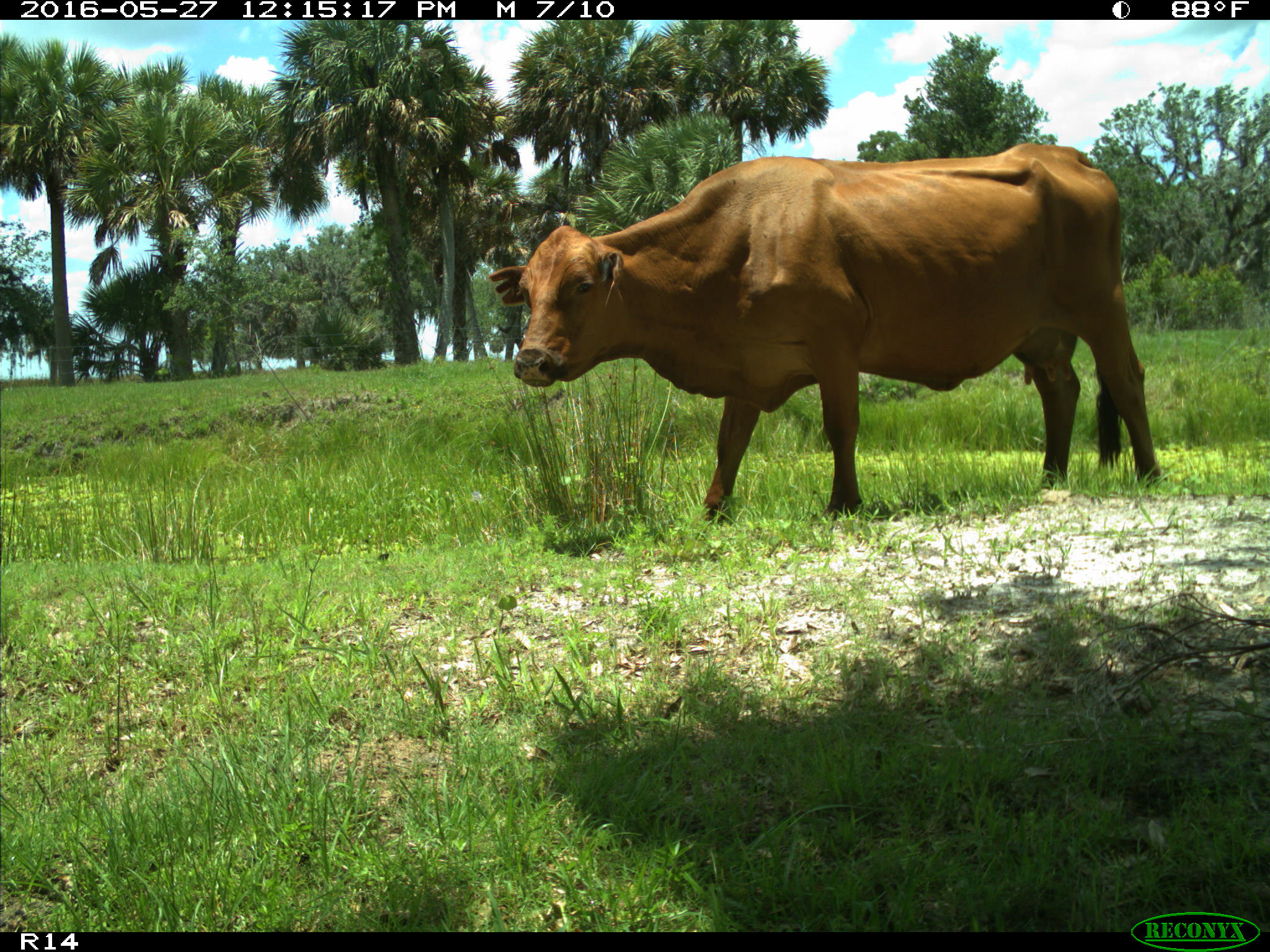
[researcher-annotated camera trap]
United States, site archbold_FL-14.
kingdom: Animalia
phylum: Chordata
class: Mammalia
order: Artiodactyla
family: Bovidae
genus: Bos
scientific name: Bos taurus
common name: domestic cow